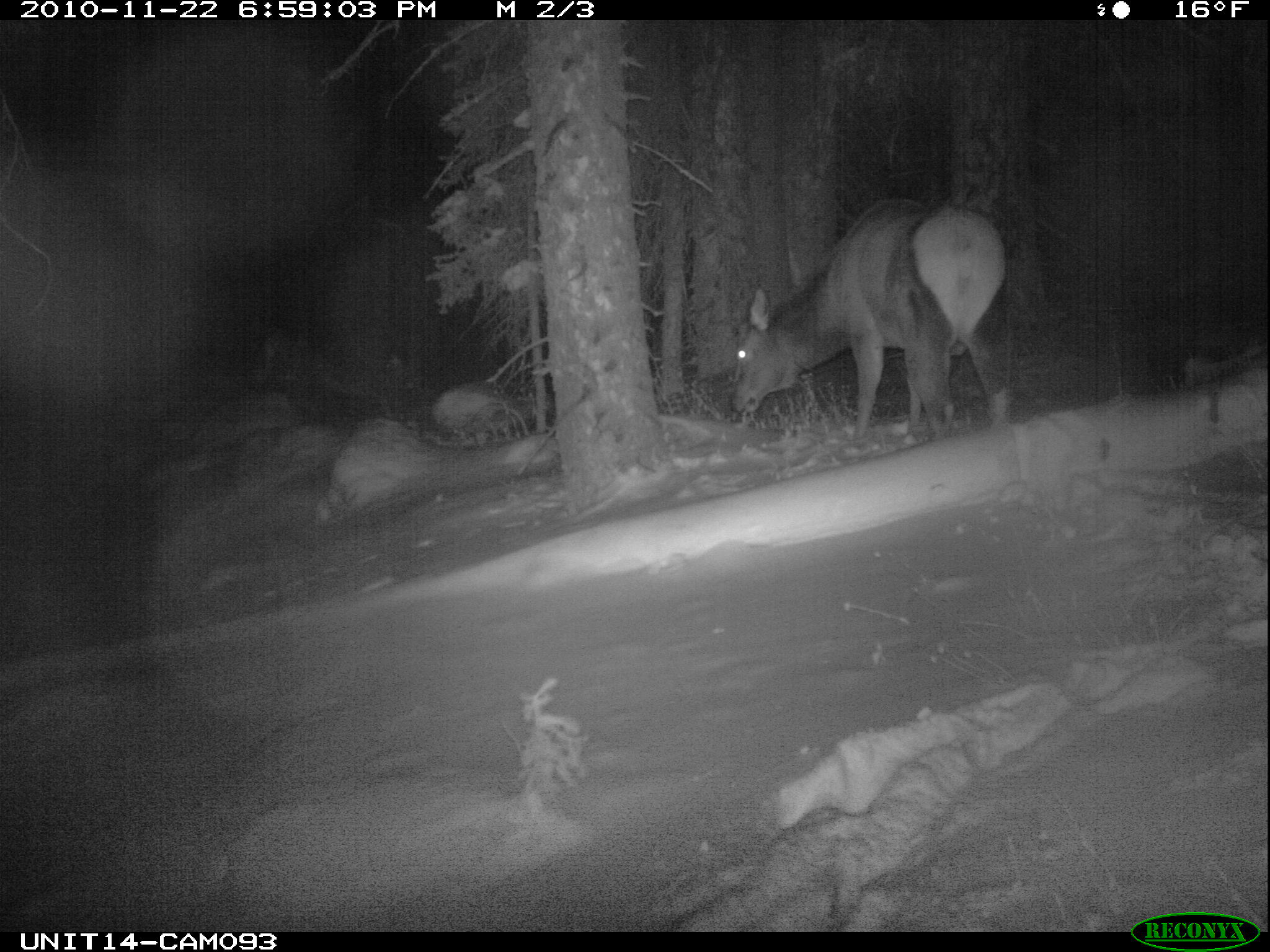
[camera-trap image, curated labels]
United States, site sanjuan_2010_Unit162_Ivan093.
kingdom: Animalia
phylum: Chordata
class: Mammalia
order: Artiodactyla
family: Cervidae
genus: Cervus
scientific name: Cervus elaphus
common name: red deer